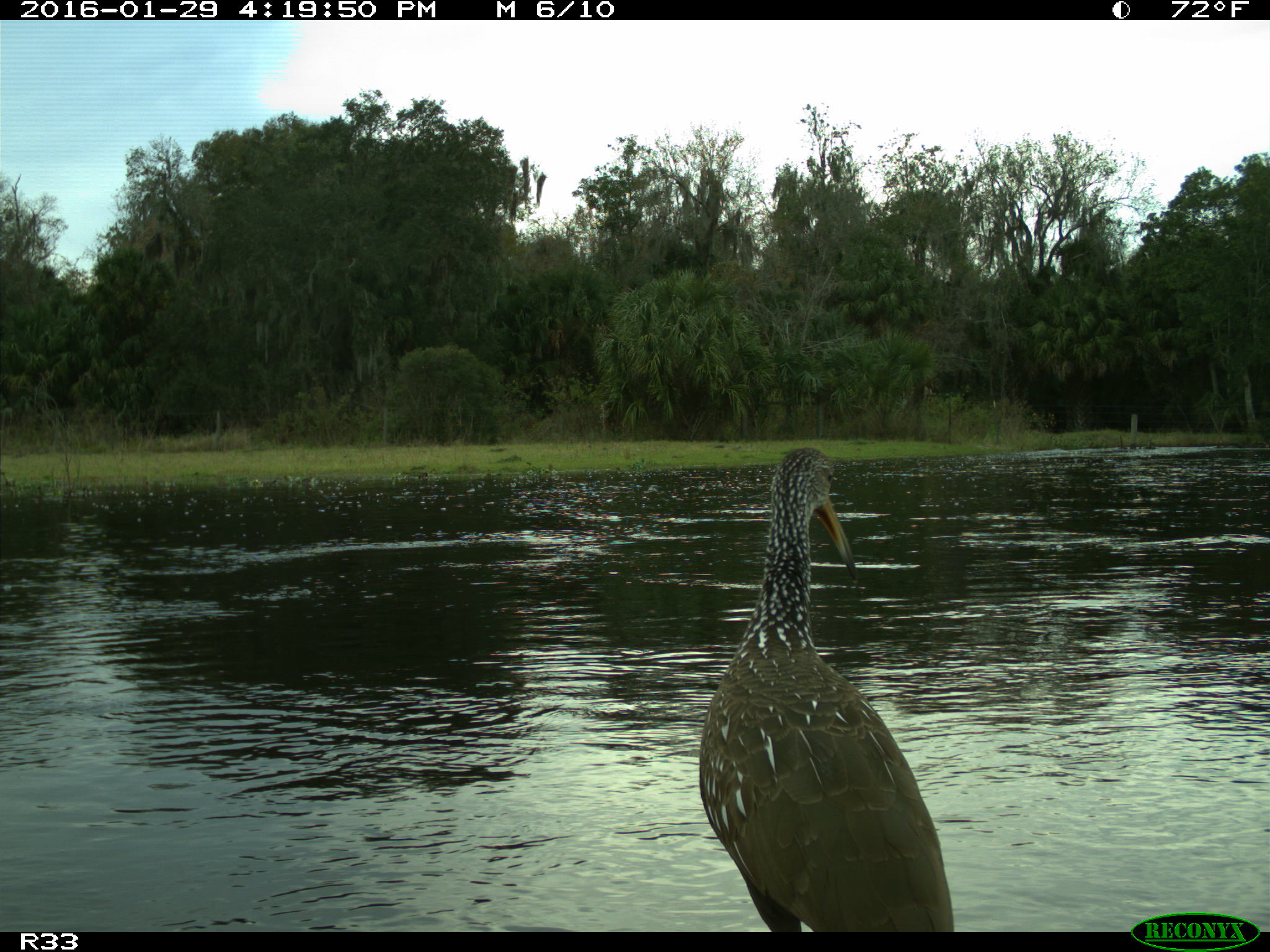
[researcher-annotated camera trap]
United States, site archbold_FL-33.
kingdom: Animalia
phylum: Chordata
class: Aves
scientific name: Aves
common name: birds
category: unidentified bird